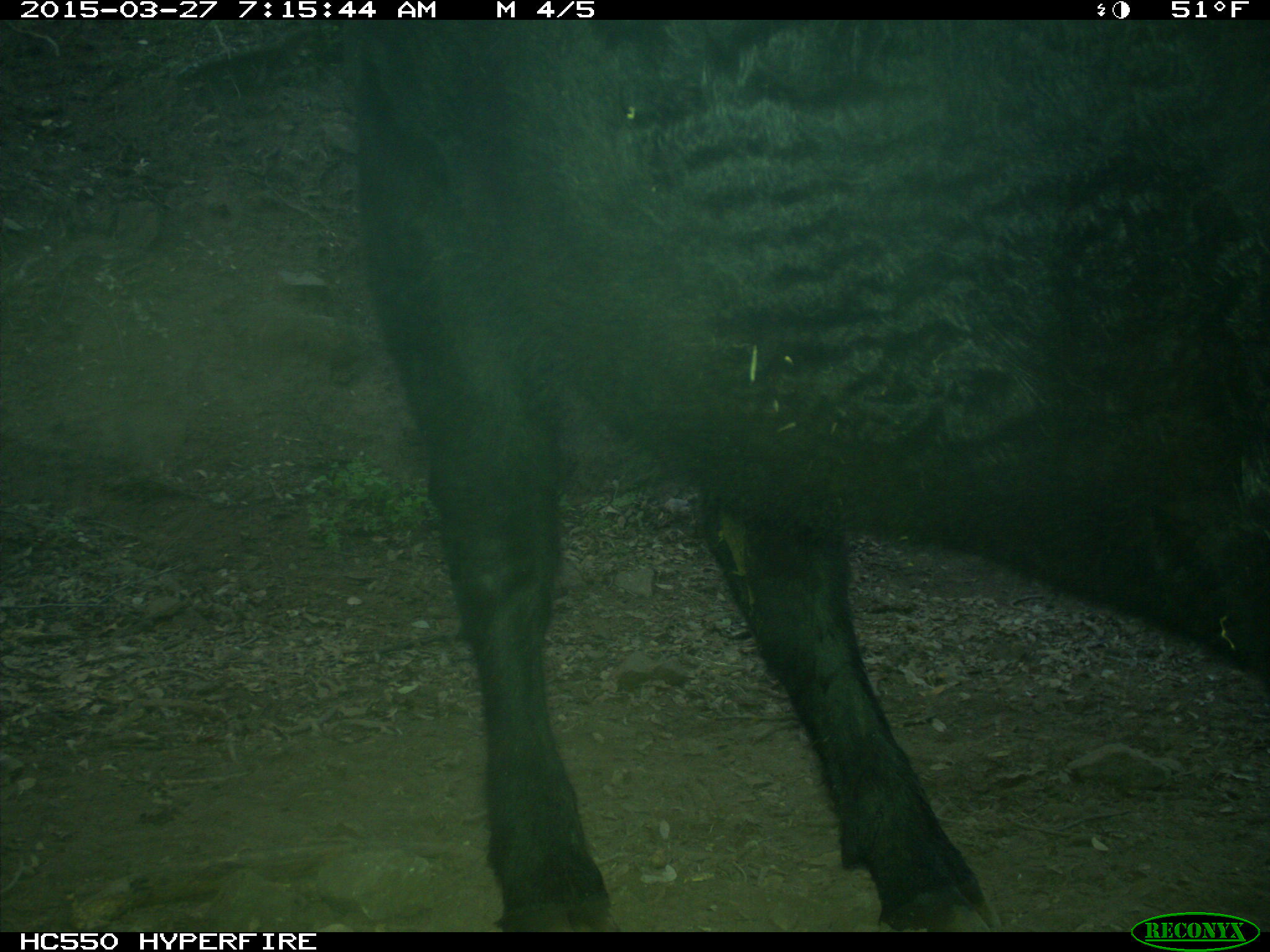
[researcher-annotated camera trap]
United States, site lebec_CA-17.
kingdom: Animalia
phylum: Chordata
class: Mammalia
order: Artiodactyla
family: Bovidae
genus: Bos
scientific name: Bos taurus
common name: domestic cow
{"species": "Bos taurus (domestic cow)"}